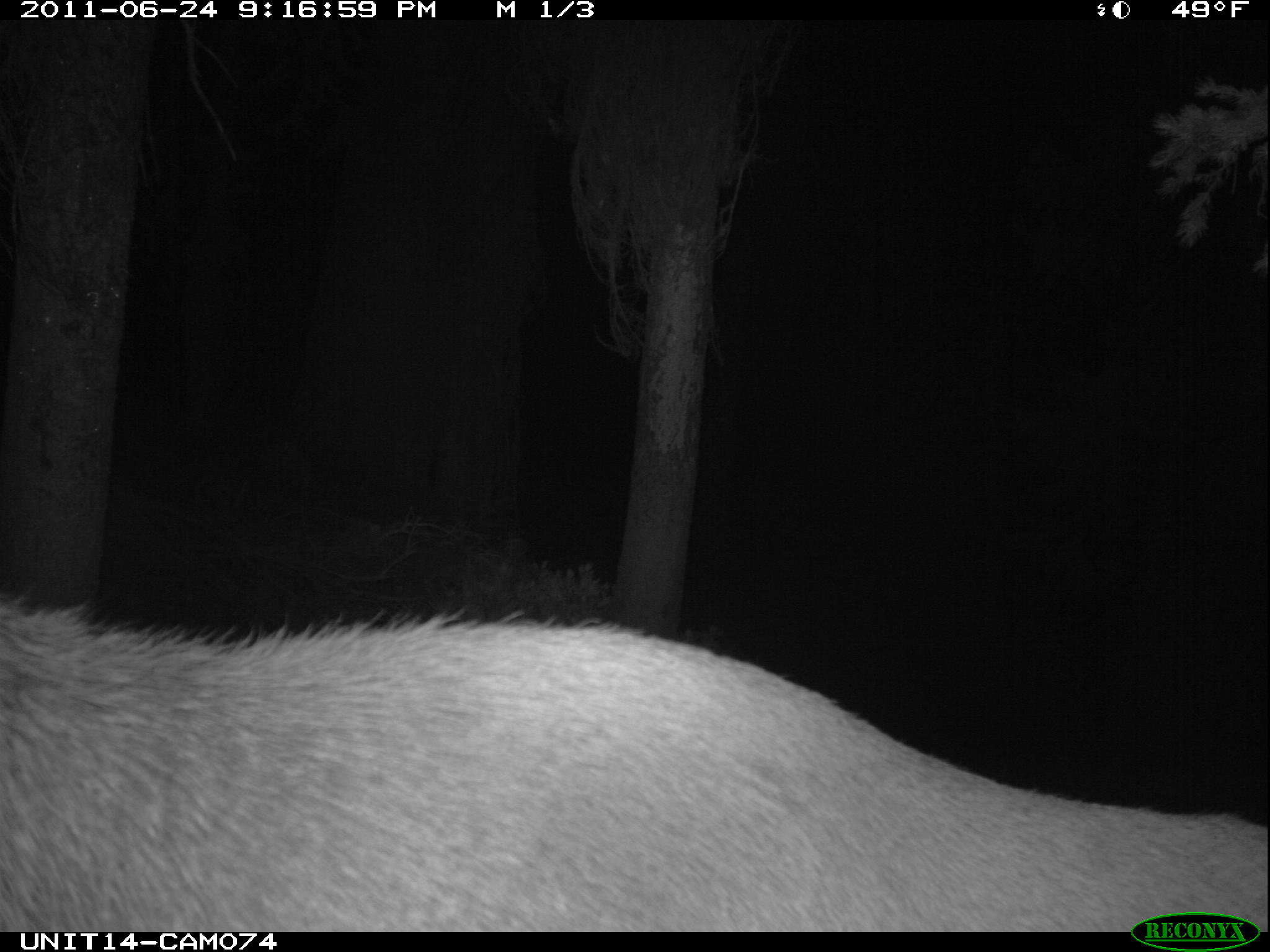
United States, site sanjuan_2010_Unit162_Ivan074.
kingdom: Animalia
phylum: Chordata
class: Mammalia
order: Artiodactyla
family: Cervidae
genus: Cervus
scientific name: Cervus elaphus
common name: red deer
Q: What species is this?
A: Cervus elaphus (red deer).